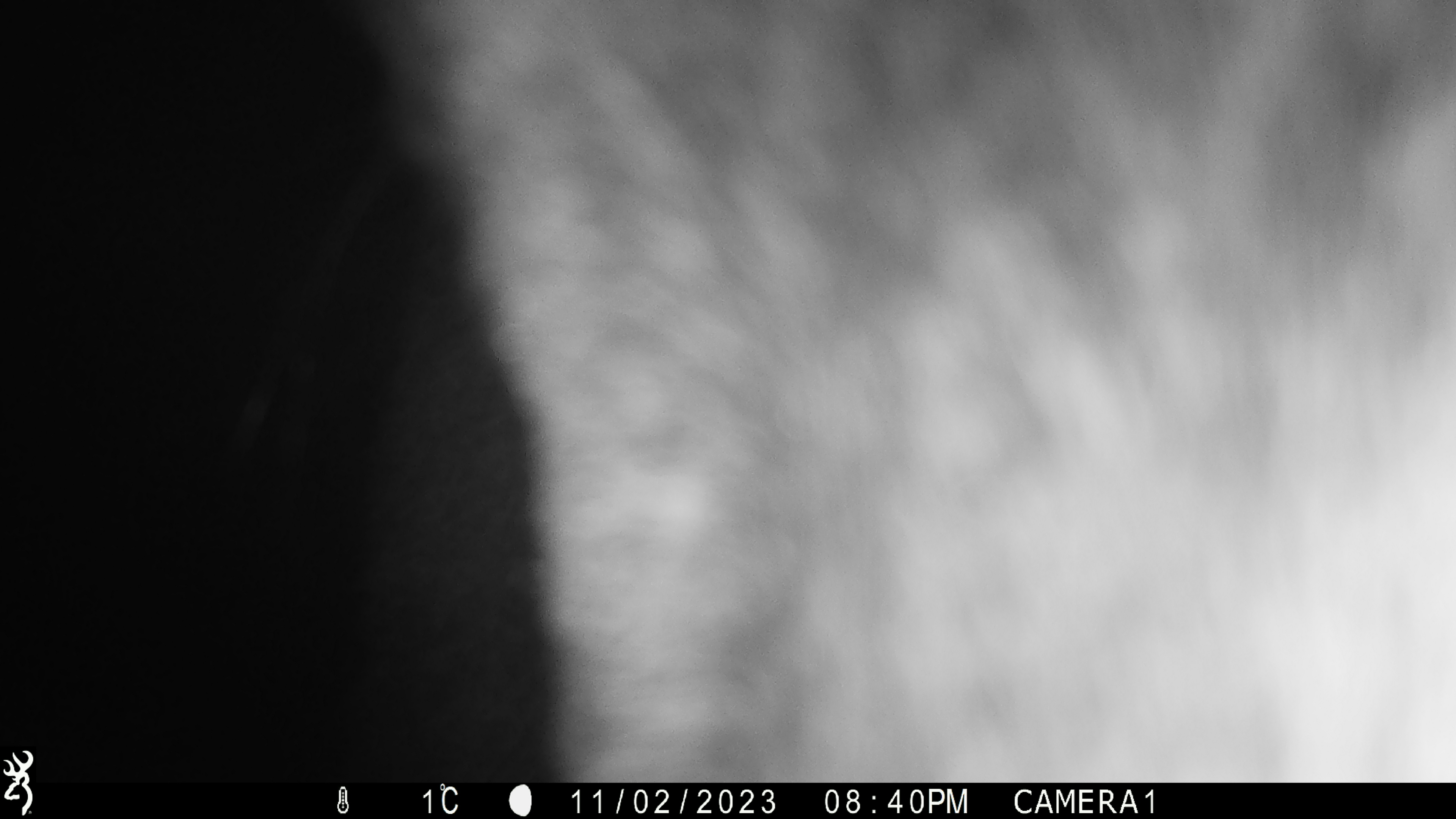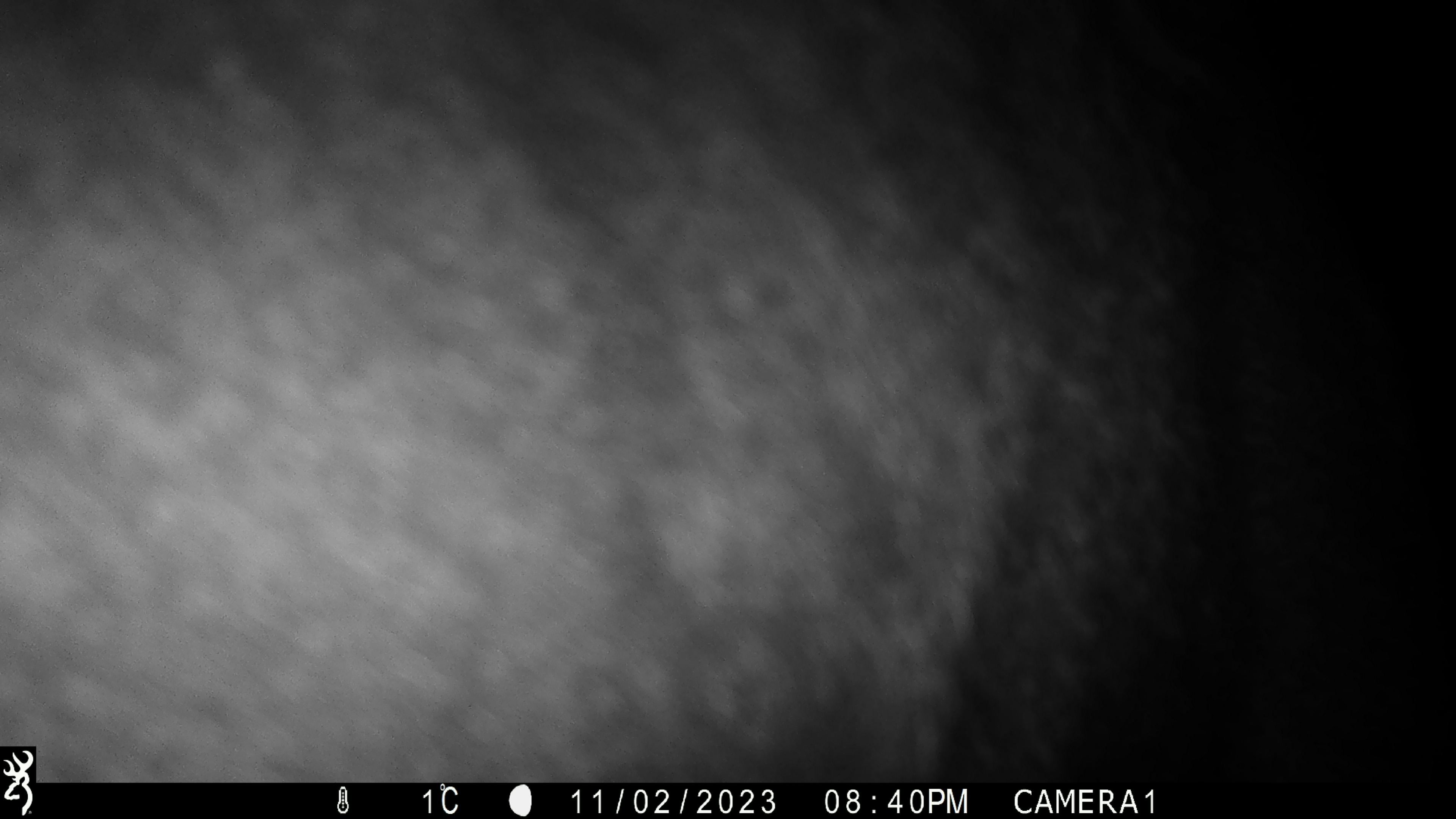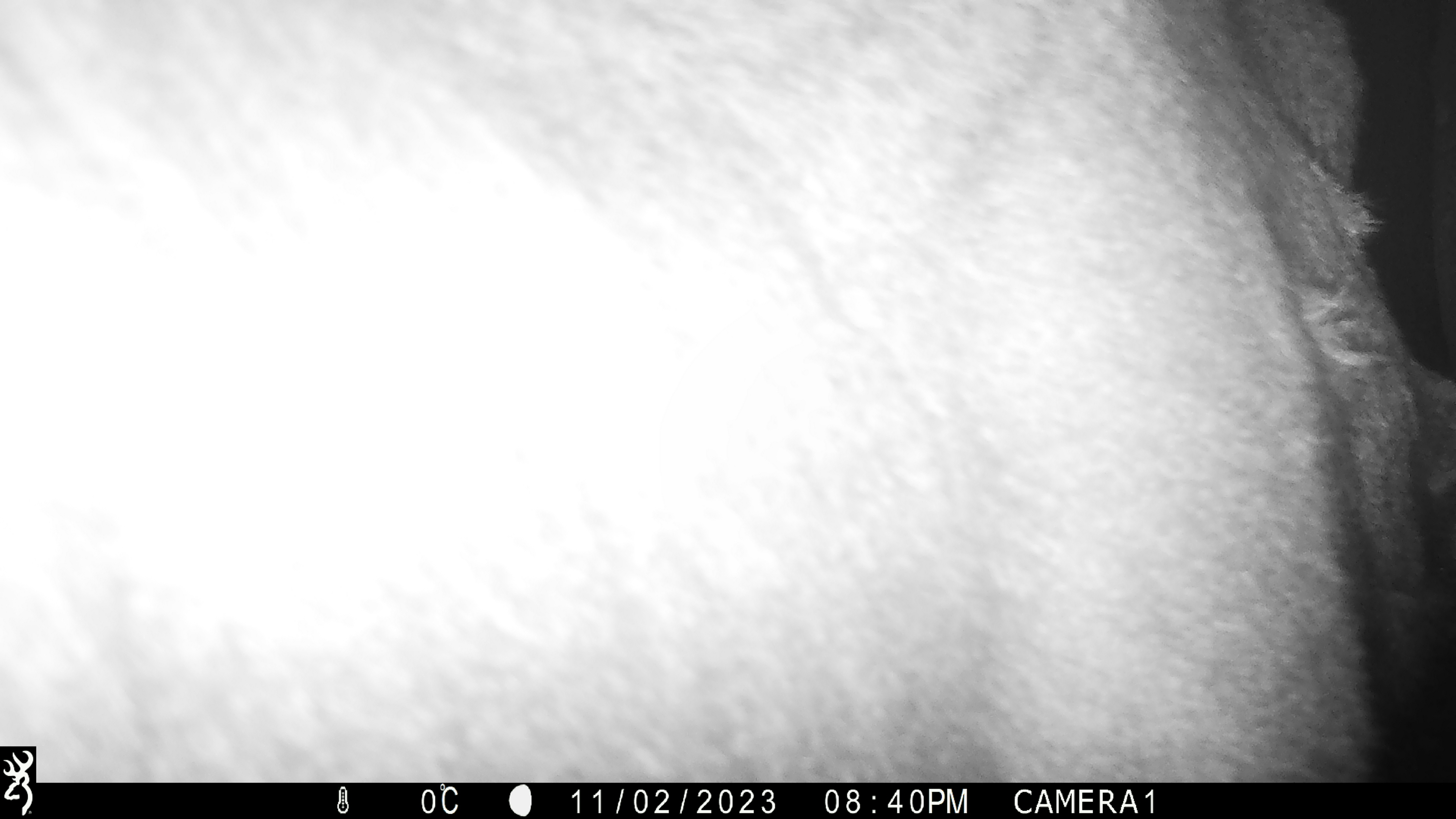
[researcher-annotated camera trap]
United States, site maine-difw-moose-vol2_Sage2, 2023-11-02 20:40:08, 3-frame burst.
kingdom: Animalia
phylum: Chordata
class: Mammalia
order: Artiodactyla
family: Cervidae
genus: Alces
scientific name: Alces alces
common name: moose